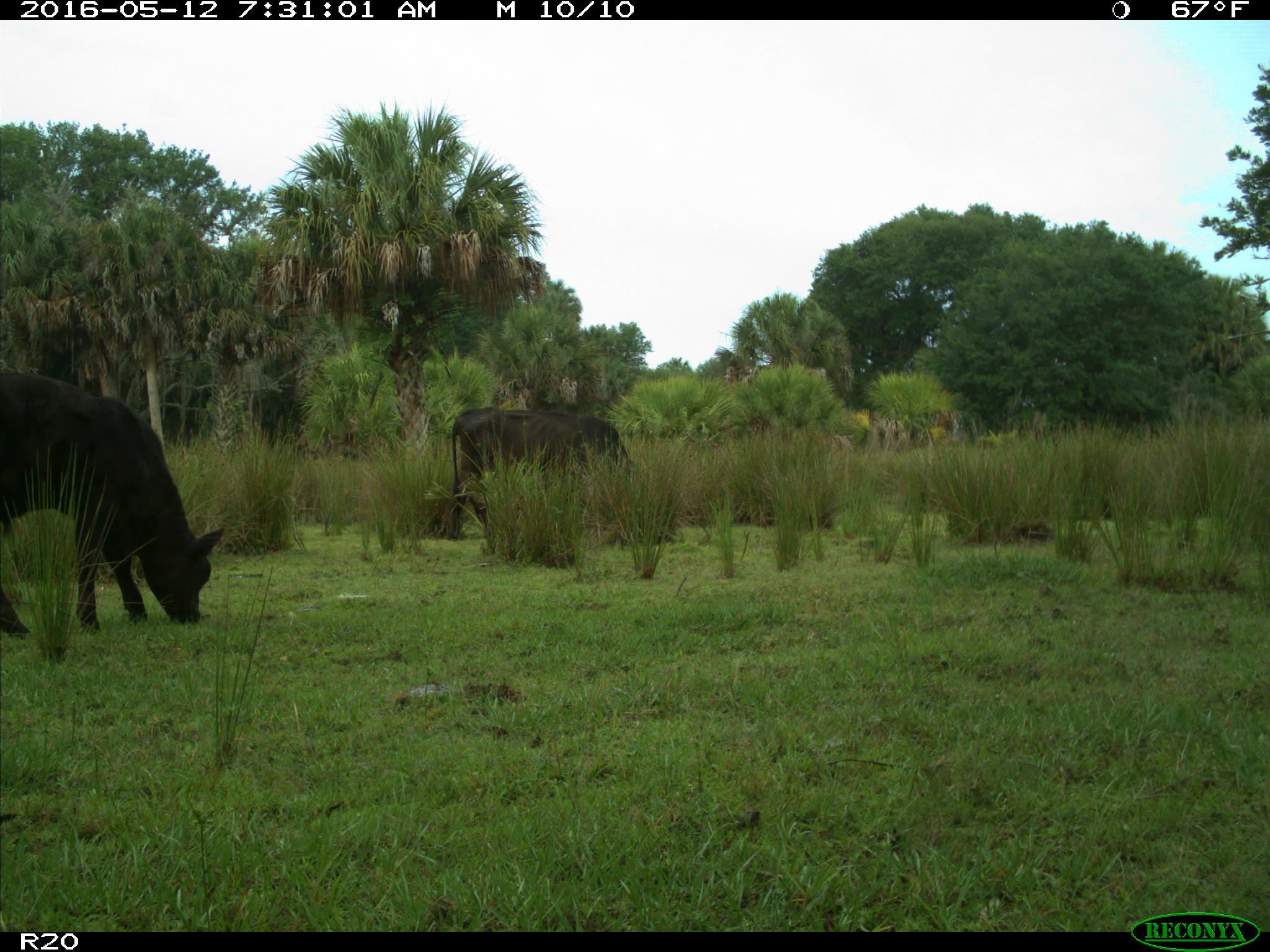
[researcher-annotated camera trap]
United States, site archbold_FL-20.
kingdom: Animalia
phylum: Chordata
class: Mammalia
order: Artiodactyla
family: Bovidae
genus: Bos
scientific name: Bos taurus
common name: domestic cow